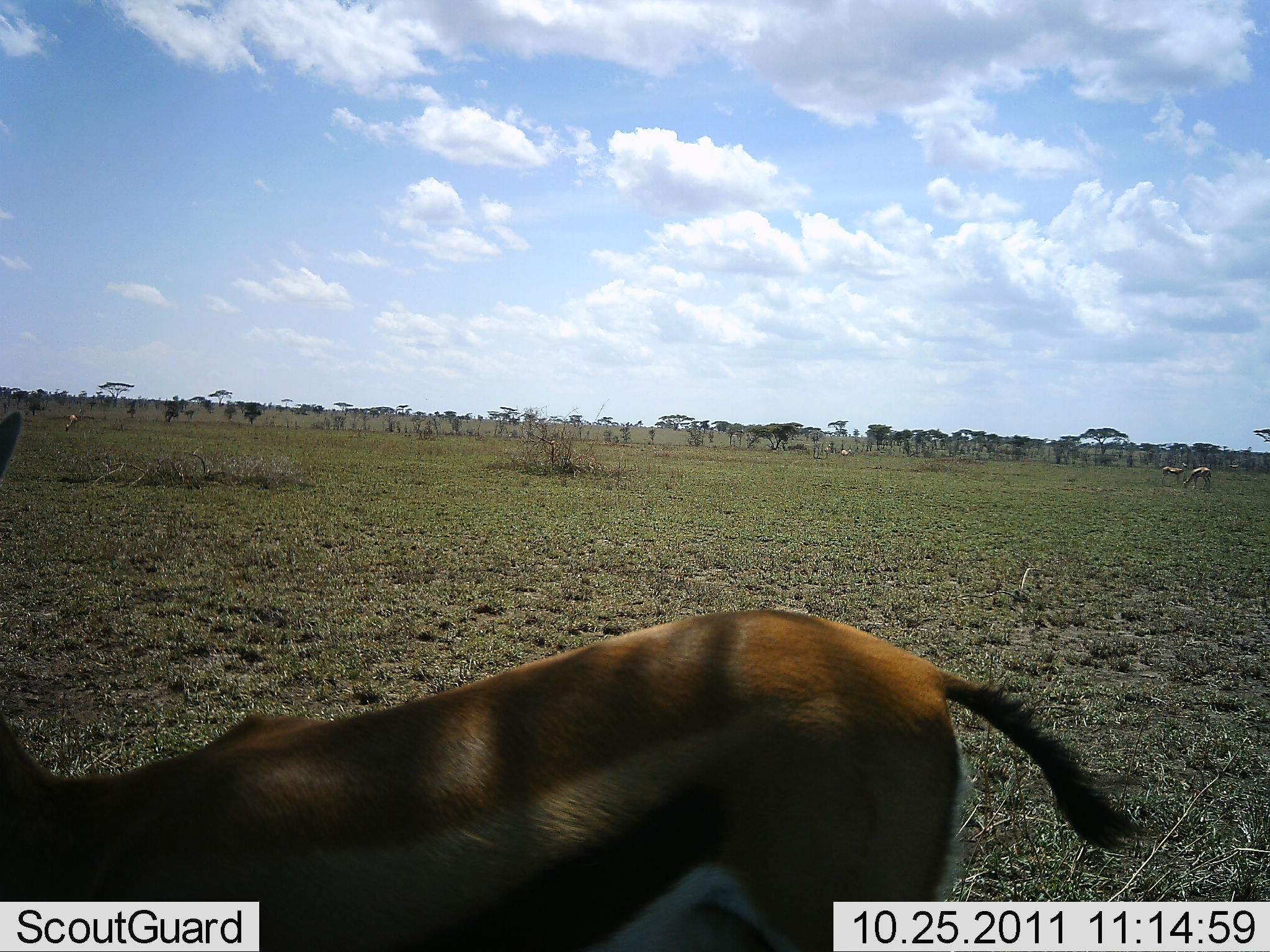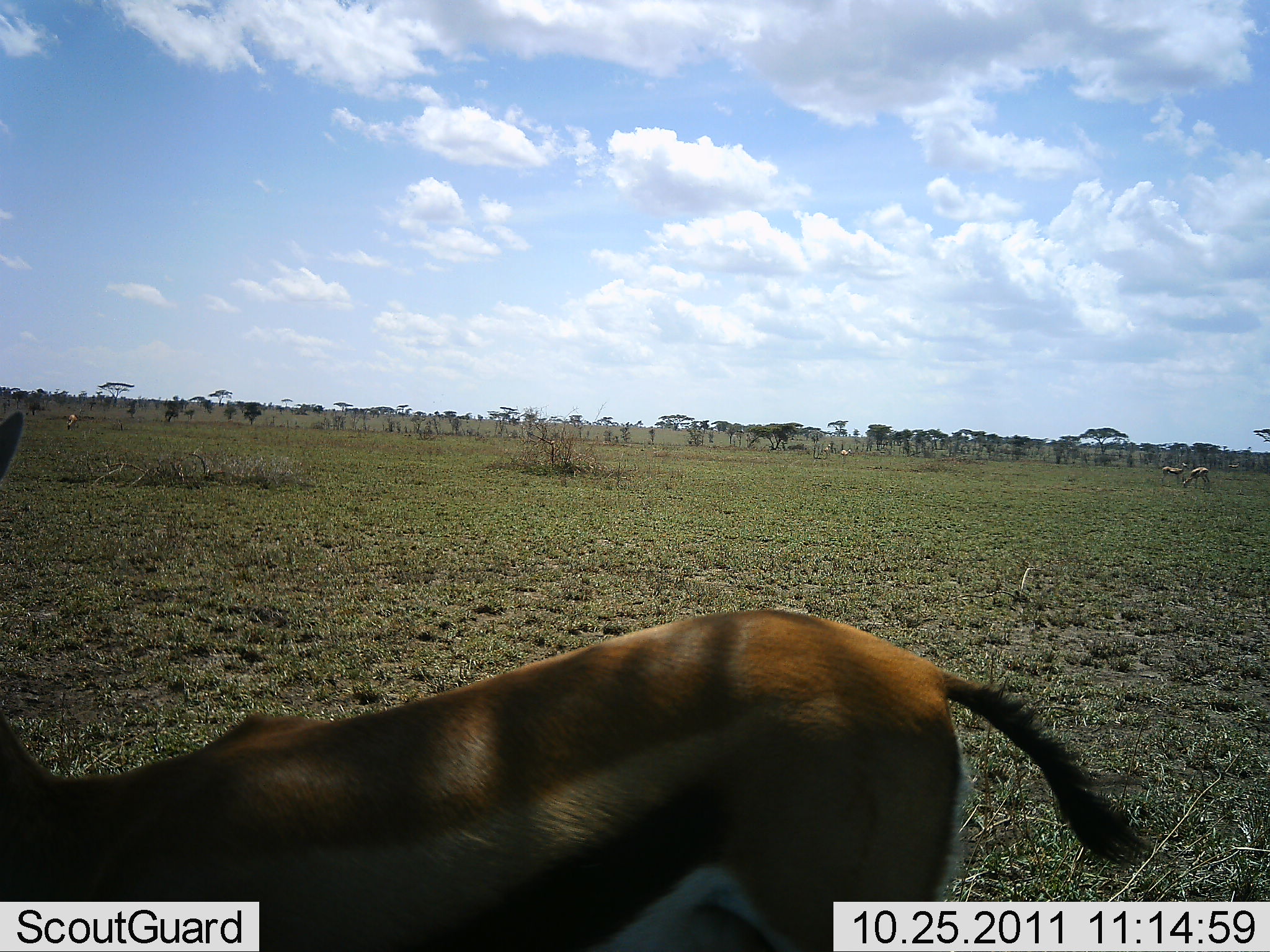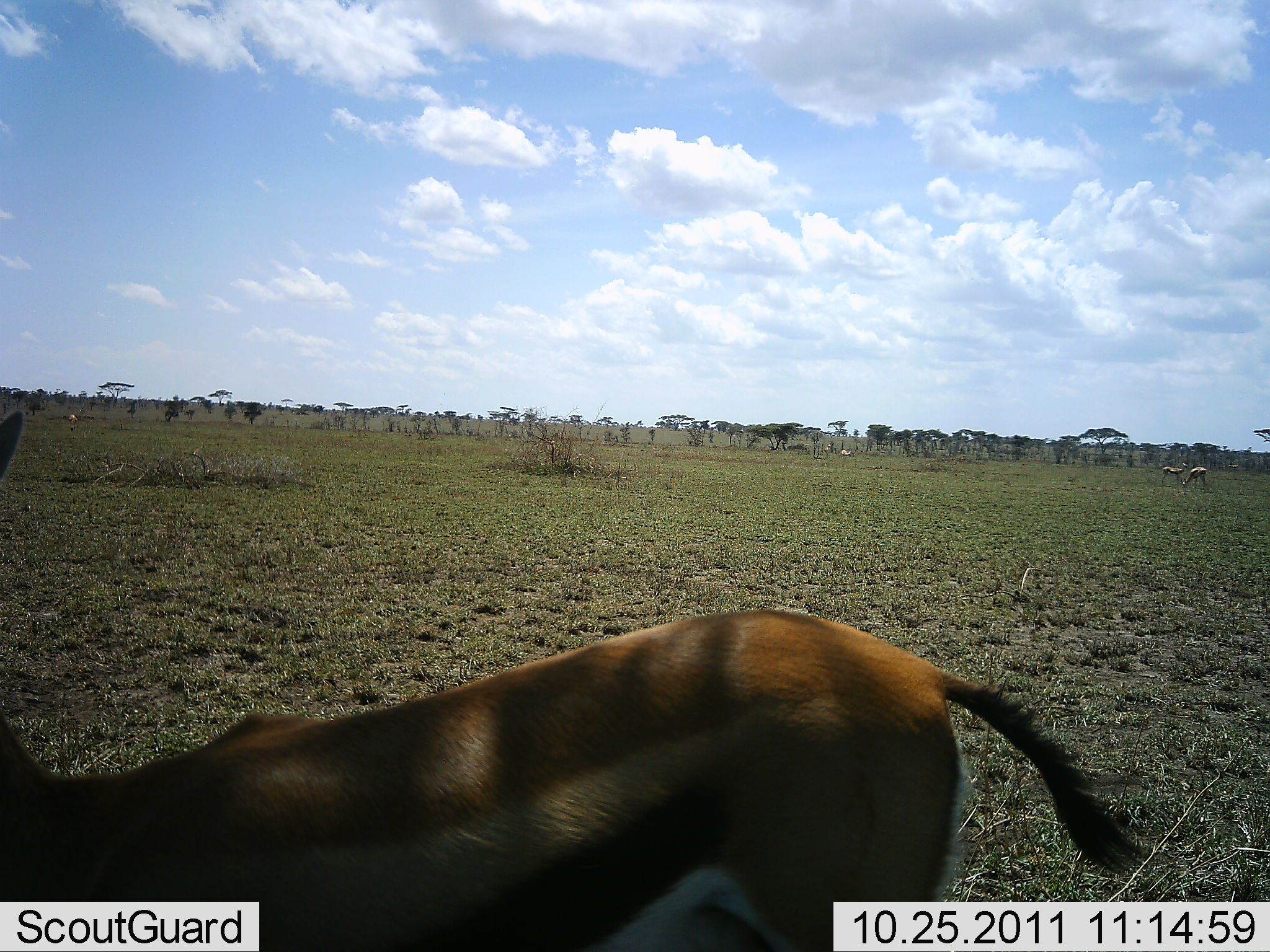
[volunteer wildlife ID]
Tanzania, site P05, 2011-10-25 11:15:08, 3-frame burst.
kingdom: Animalia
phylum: Chordata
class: Mammalia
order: Artiodactyla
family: Bovidae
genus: Eudorcas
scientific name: Eudorcas thomsonii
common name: thomson's gazelle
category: gazellethomsons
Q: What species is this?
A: Gazellethomsons (thomson's gazelle) (Eudorcas thomsonii).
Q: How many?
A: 3.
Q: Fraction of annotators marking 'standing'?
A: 91%.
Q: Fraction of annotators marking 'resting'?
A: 0%.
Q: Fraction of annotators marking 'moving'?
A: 9%.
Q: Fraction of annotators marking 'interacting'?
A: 0%.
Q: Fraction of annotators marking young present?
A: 0%.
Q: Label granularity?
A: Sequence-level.